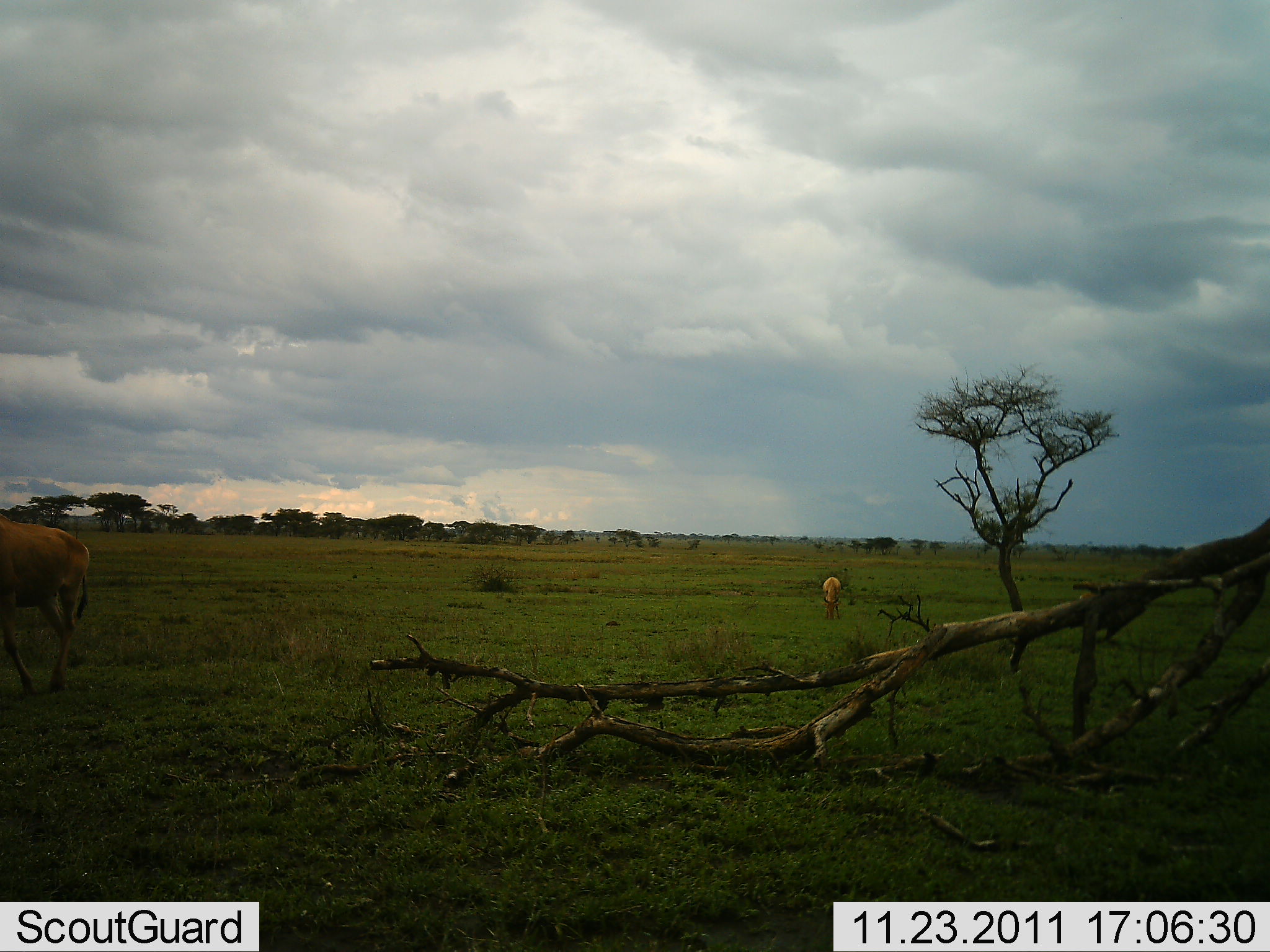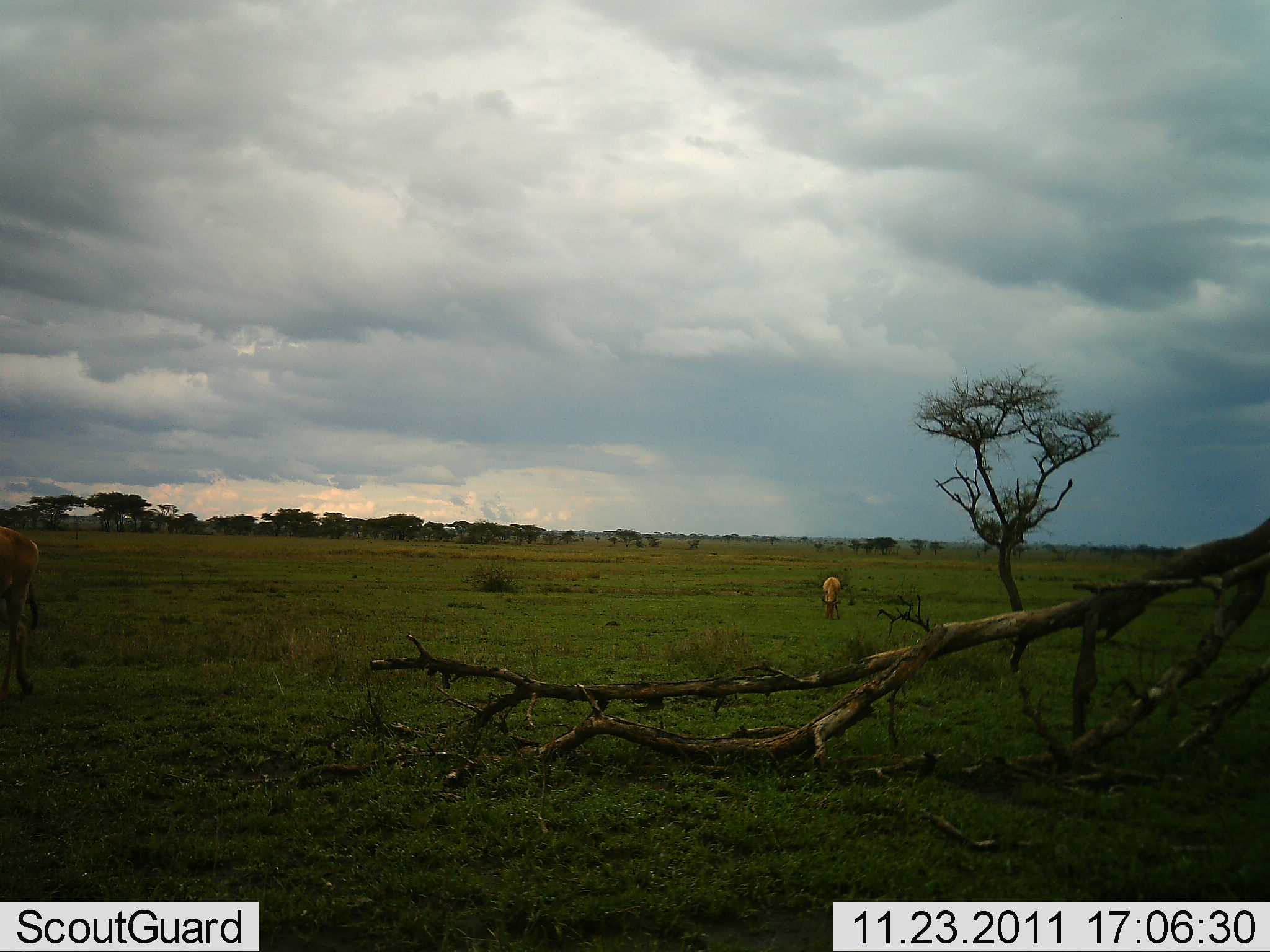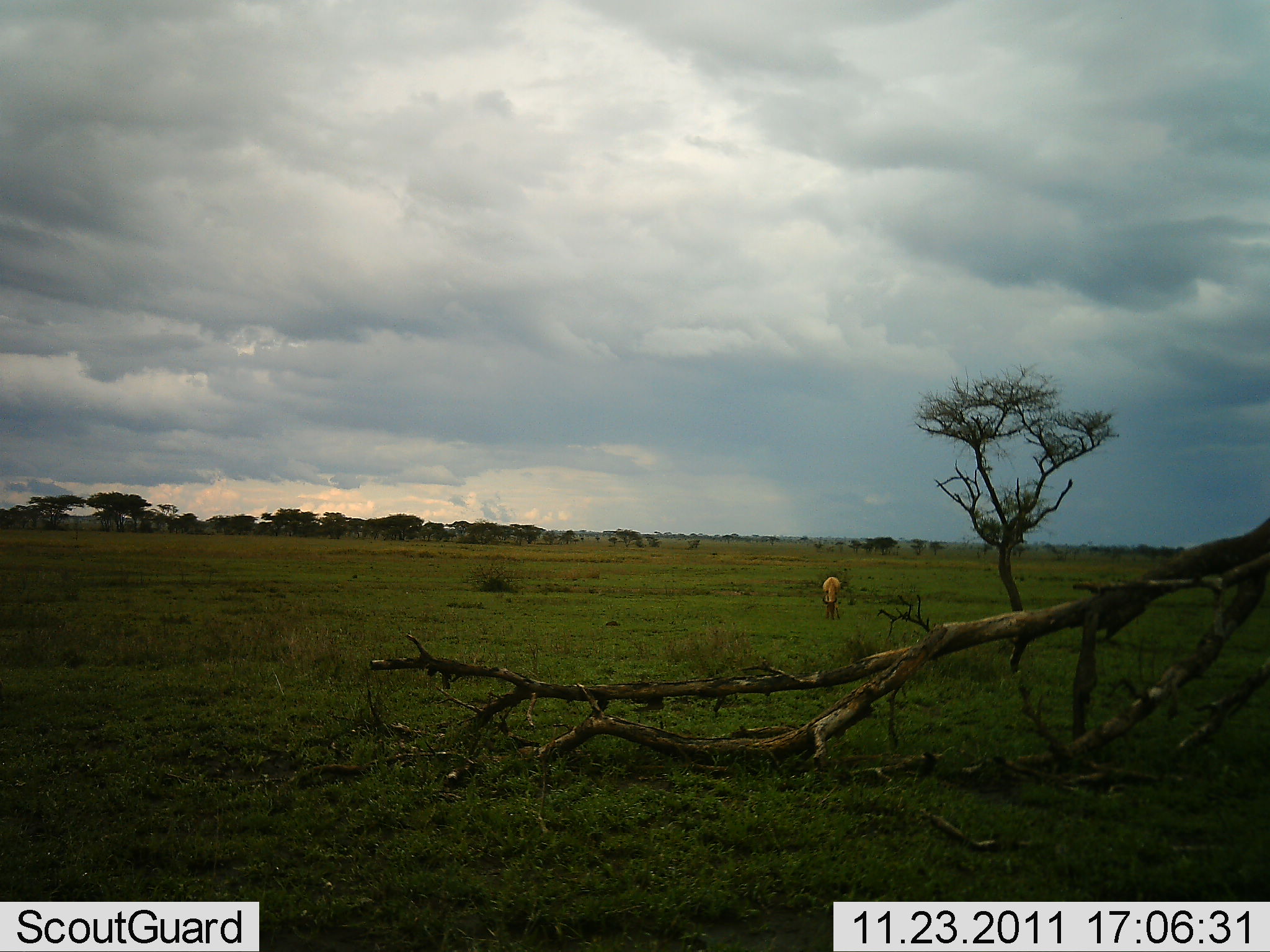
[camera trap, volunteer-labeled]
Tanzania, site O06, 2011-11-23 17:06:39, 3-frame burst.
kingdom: Animalia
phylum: Chordata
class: Mammalia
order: Artiodactyla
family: Bovidae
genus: Alcelaphus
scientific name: Alcelaphus buselaphus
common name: hartebeest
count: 2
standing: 38%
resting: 0%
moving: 75%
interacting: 0%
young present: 0%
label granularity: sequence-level